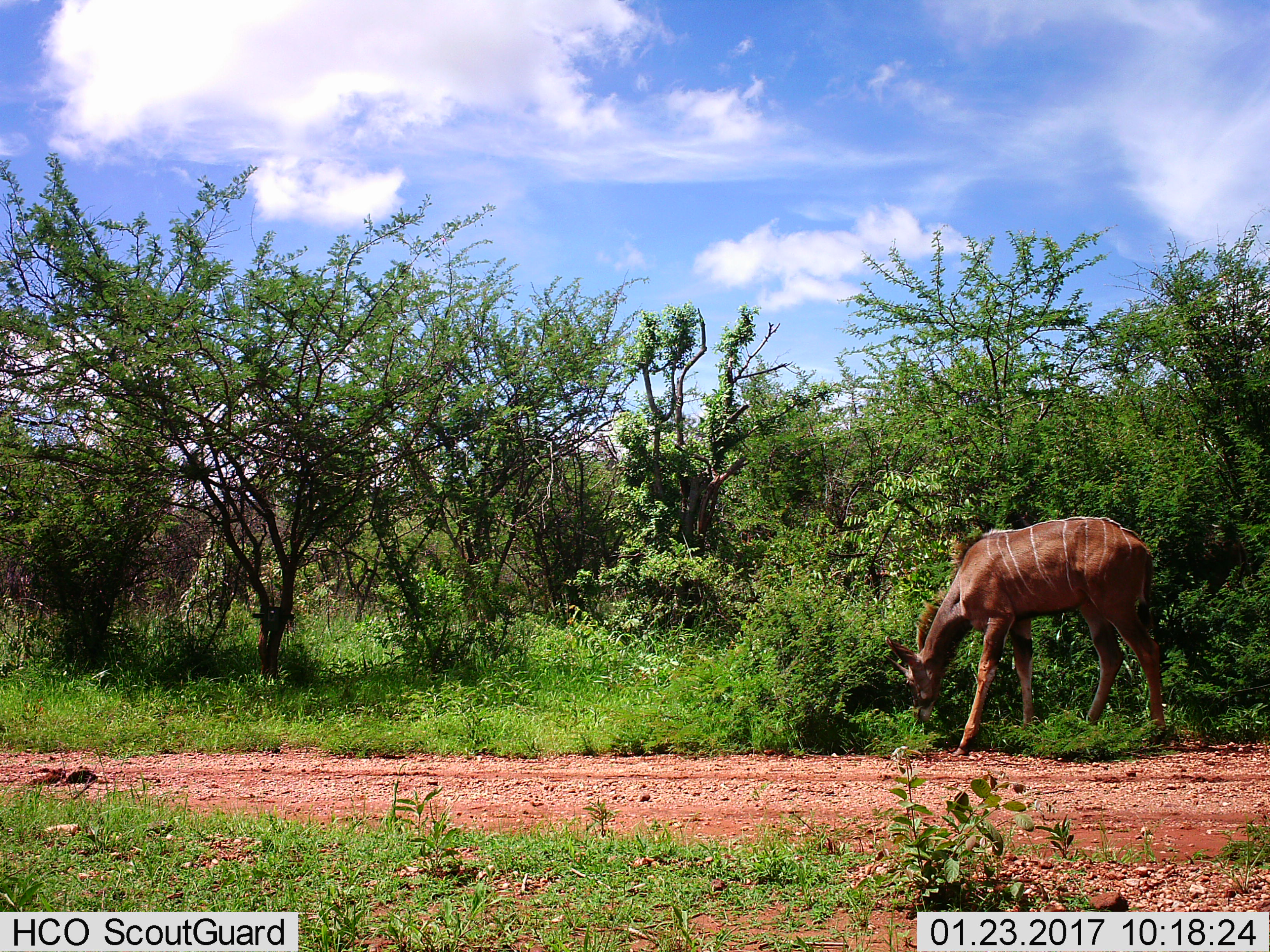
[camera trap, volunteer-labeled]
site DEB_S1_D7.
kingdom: Animalia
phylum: Chordata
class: Mammalia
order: Artiodactyla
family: Bovidae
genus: Tragelaphus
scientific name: Tragelaphus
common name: kudu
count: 1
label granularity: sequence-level